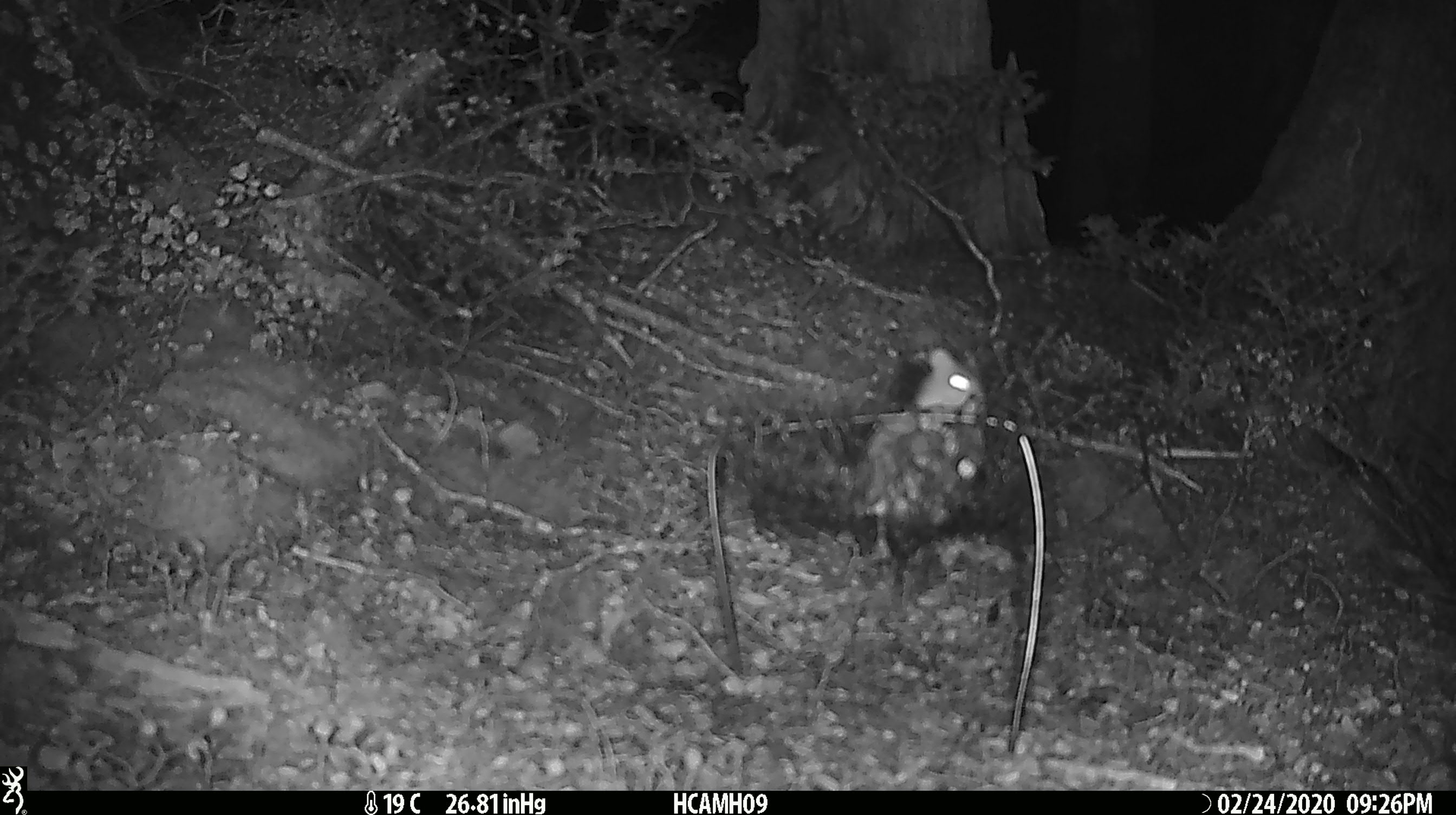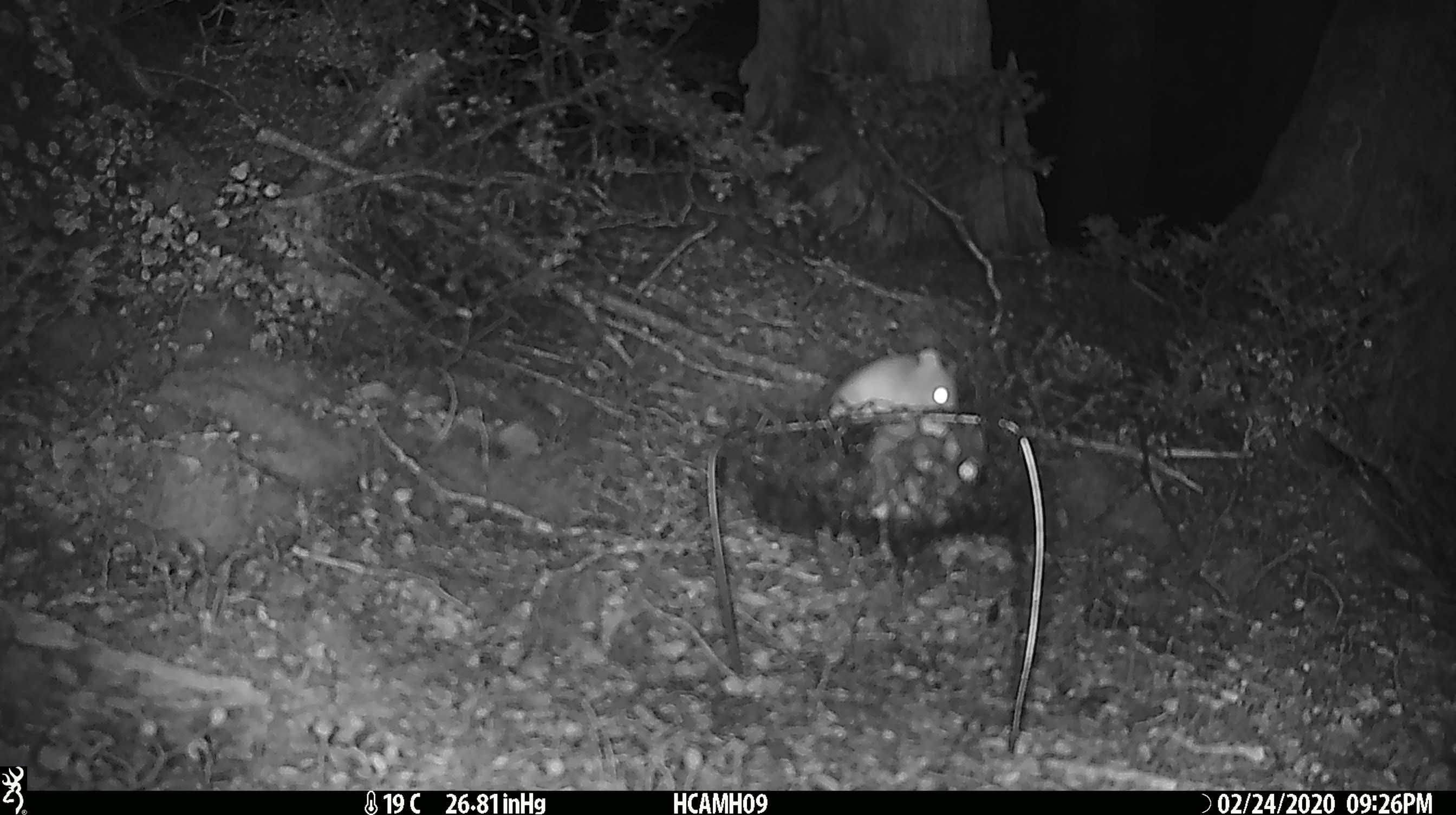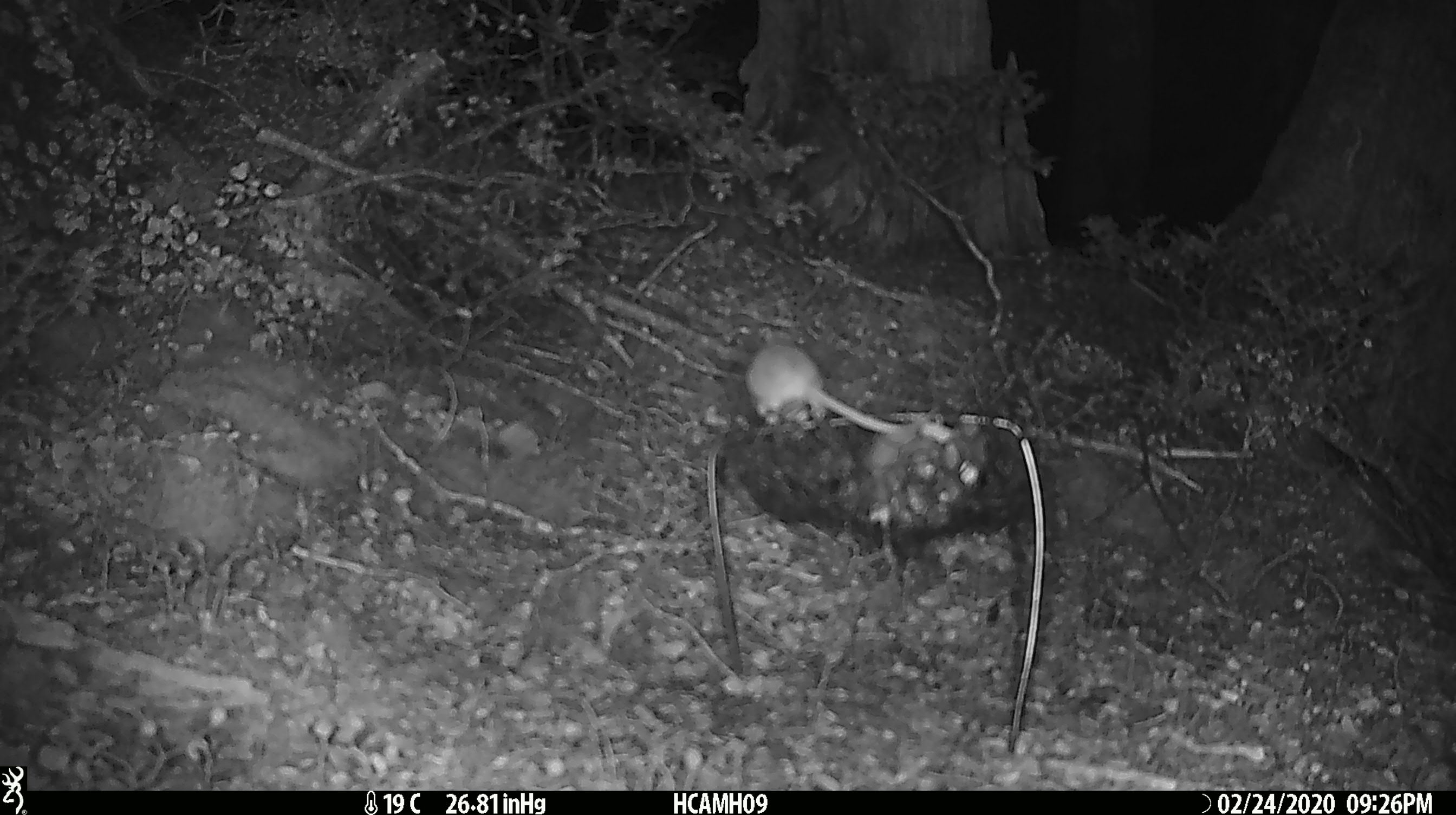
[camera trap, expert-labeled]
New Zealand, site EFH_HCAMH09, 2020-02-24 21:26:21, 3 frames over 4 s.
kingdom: Animalia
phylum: Chordata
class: Mammalia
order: Rodentia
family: Muridae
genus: Mus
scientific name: Mus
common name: mouse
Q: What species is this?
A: Mouse (Mus).